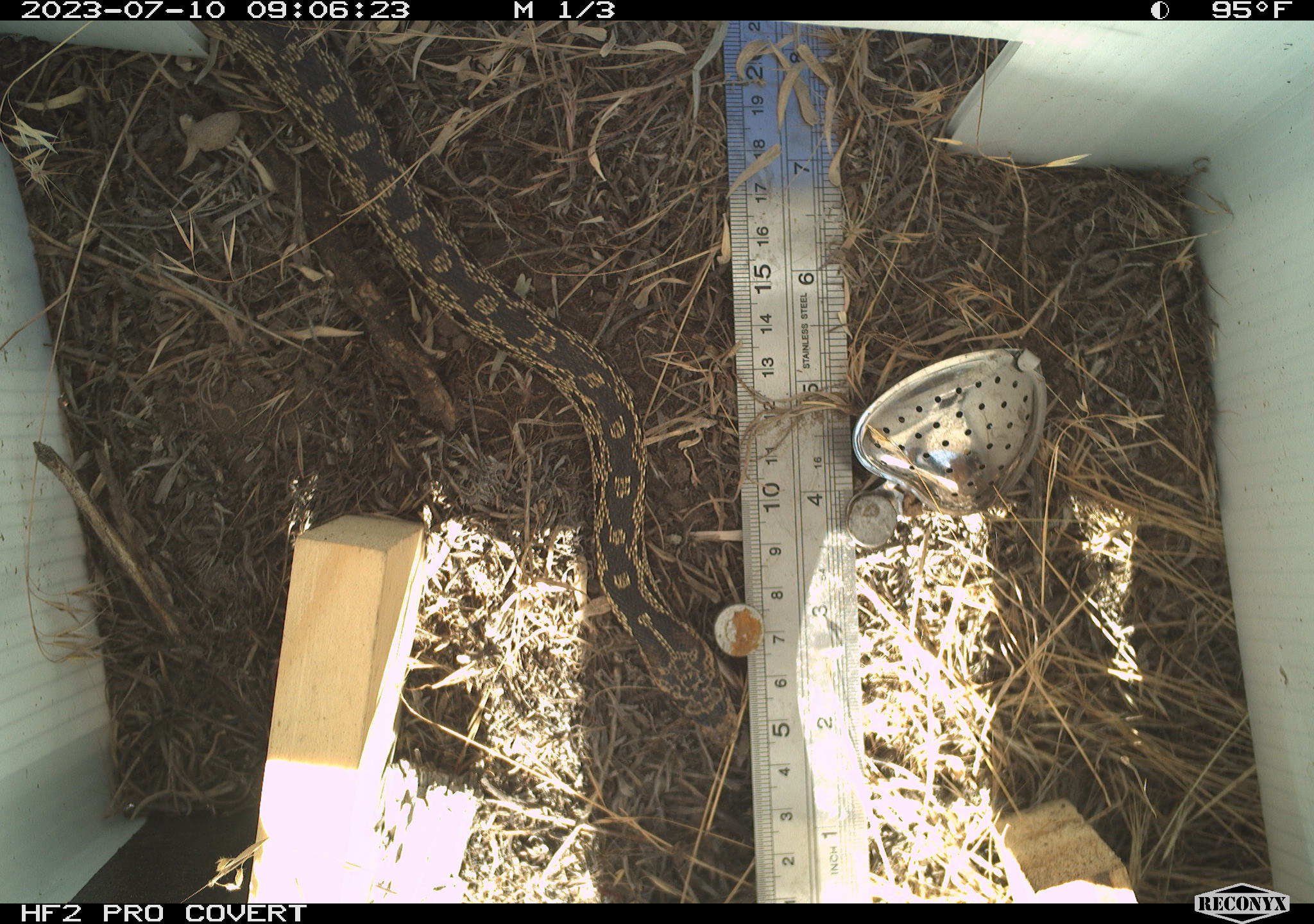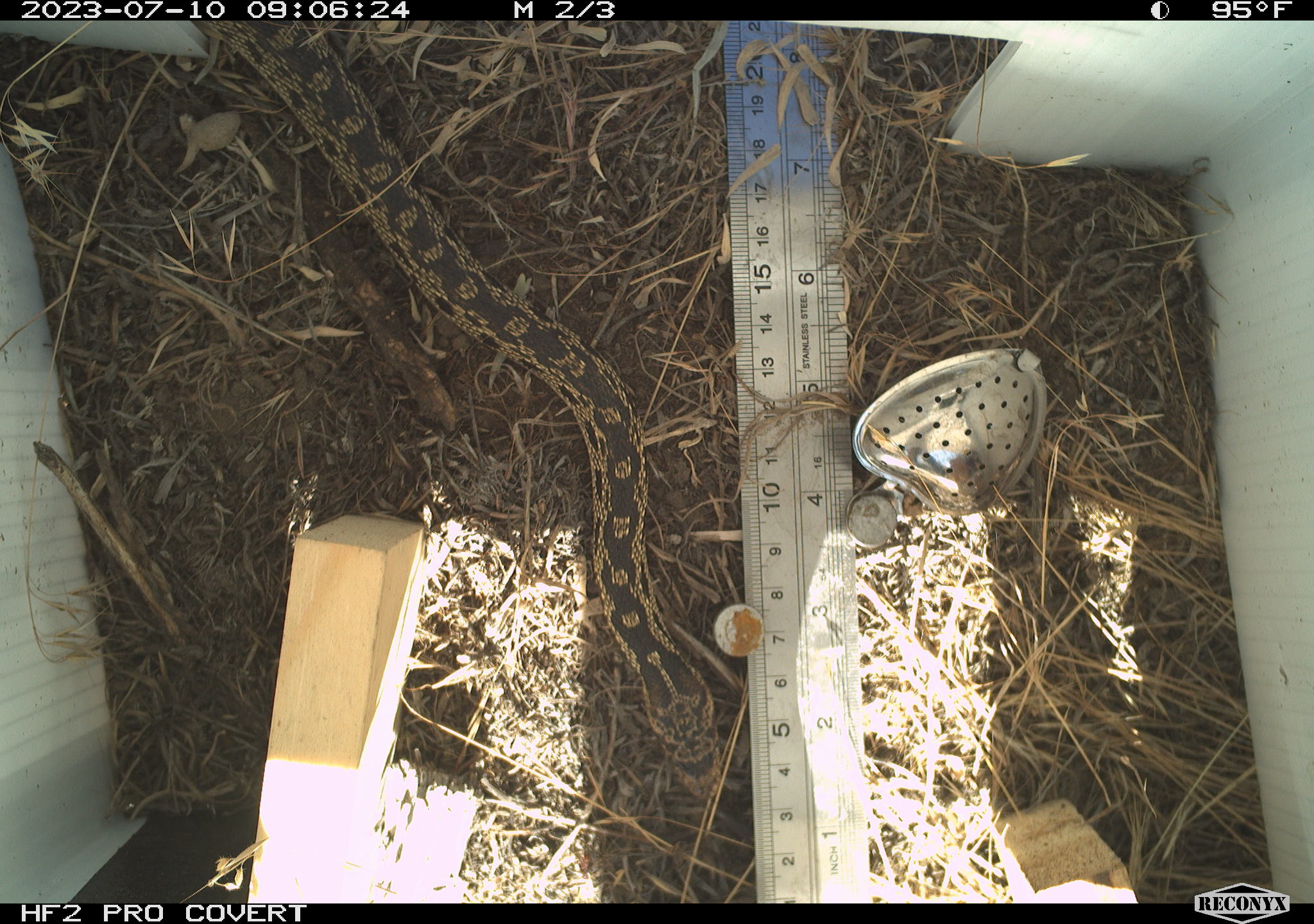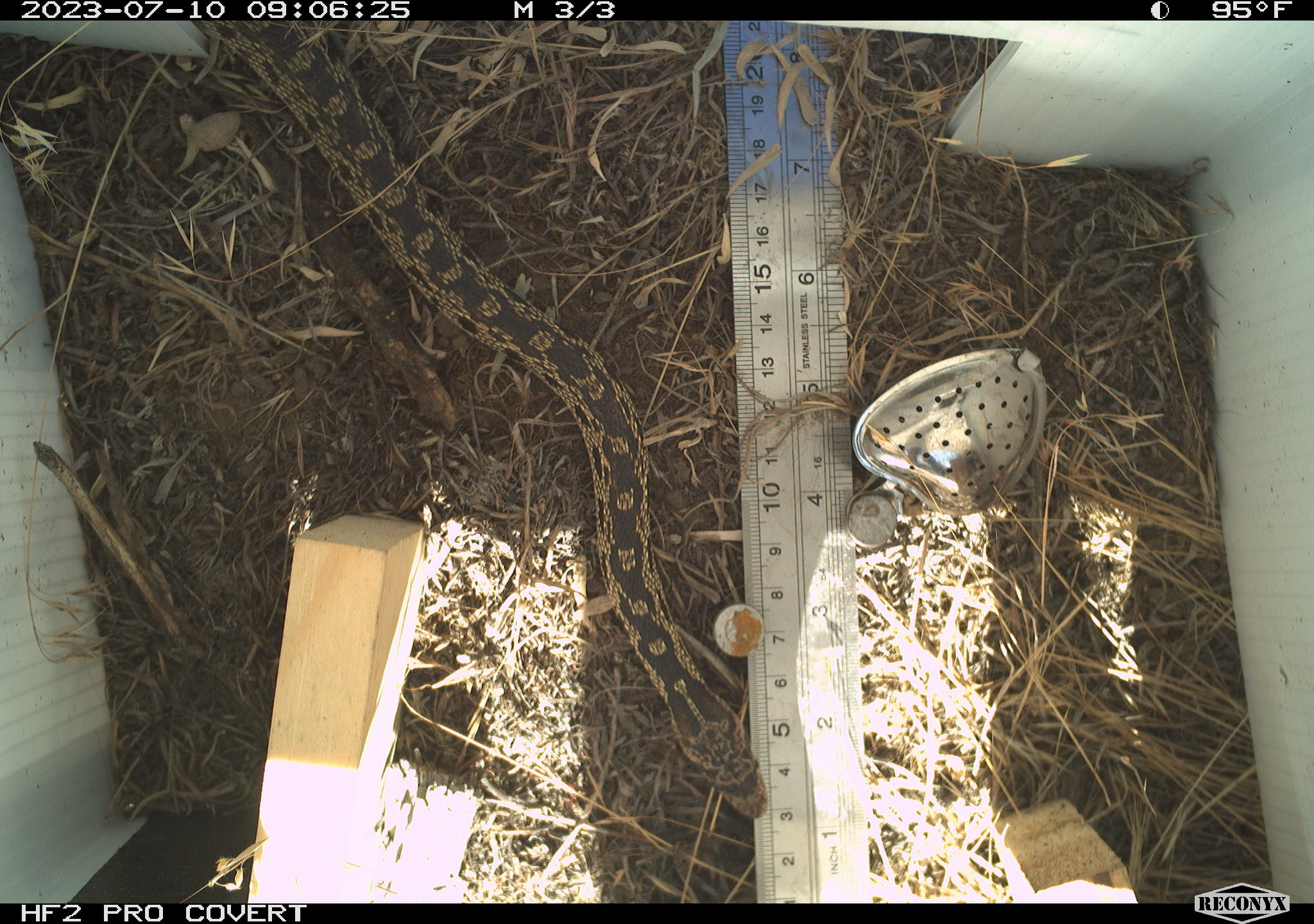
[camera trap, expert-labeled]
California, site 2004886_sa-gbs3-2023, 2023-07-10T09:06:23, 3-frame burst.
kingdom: Animalia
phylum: Chordata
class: Reptilia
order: Squamata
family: Colubridae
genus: Pituophis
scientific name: Pituophis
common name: bullsnakes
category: pituophis species